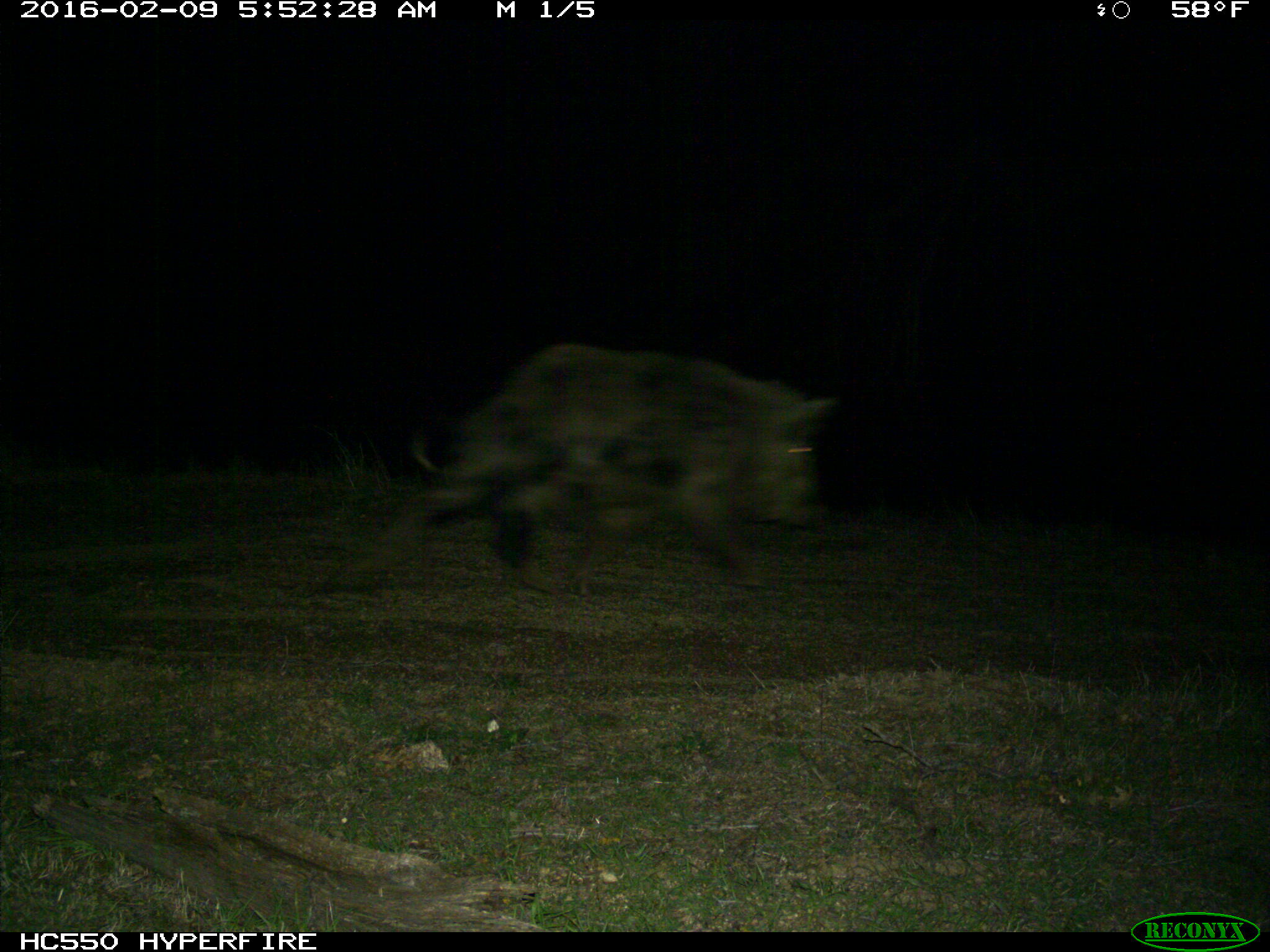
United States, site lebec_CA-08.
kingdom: Animalia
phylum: Chordata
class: Mammalia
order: Artiodactyla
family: Suidae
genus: Sus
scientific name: Sus scrofa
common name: wild boar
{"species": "Sus scrofa (wild boar)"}